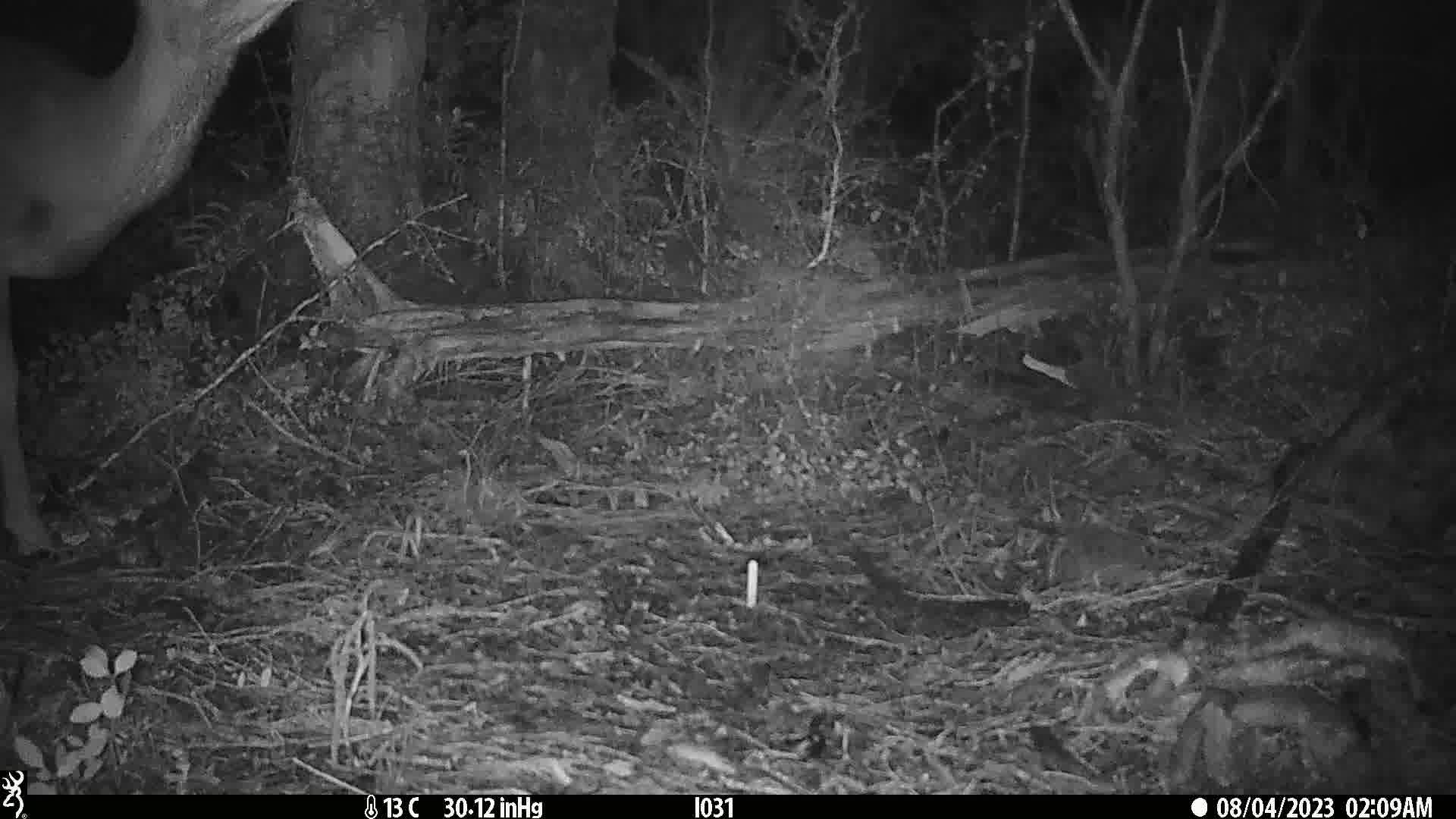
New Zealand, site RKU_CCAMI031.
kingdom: Animalia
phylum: Chordata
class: Mammalia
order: Artiodactyla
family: Cervidae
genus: Odocoileus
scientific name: Odocoileus virginianus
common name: white-tailed deer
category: white tailed deer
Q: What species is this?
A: White tailed deer (white-tailed deer) (Odocoileus virginianus).